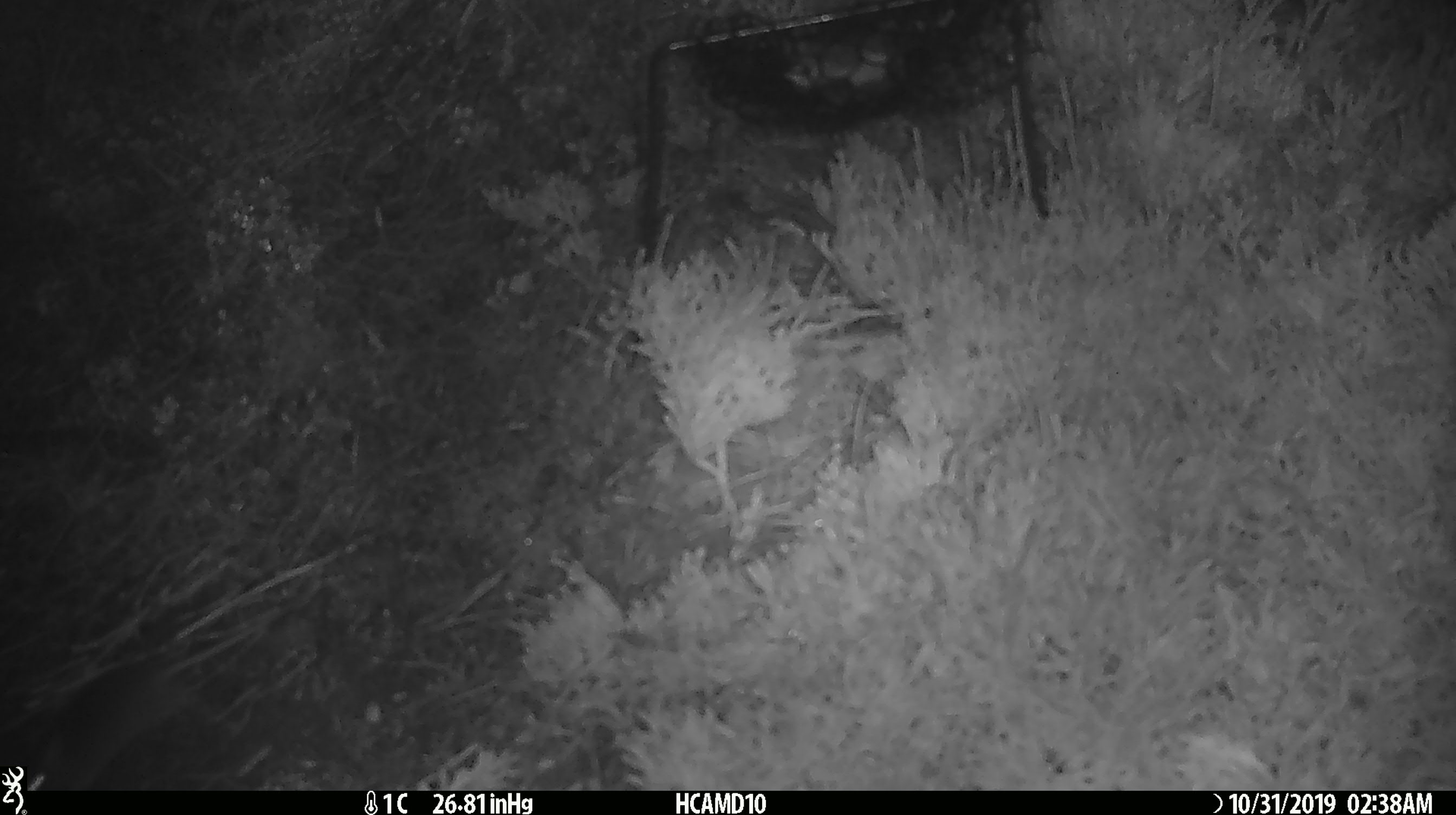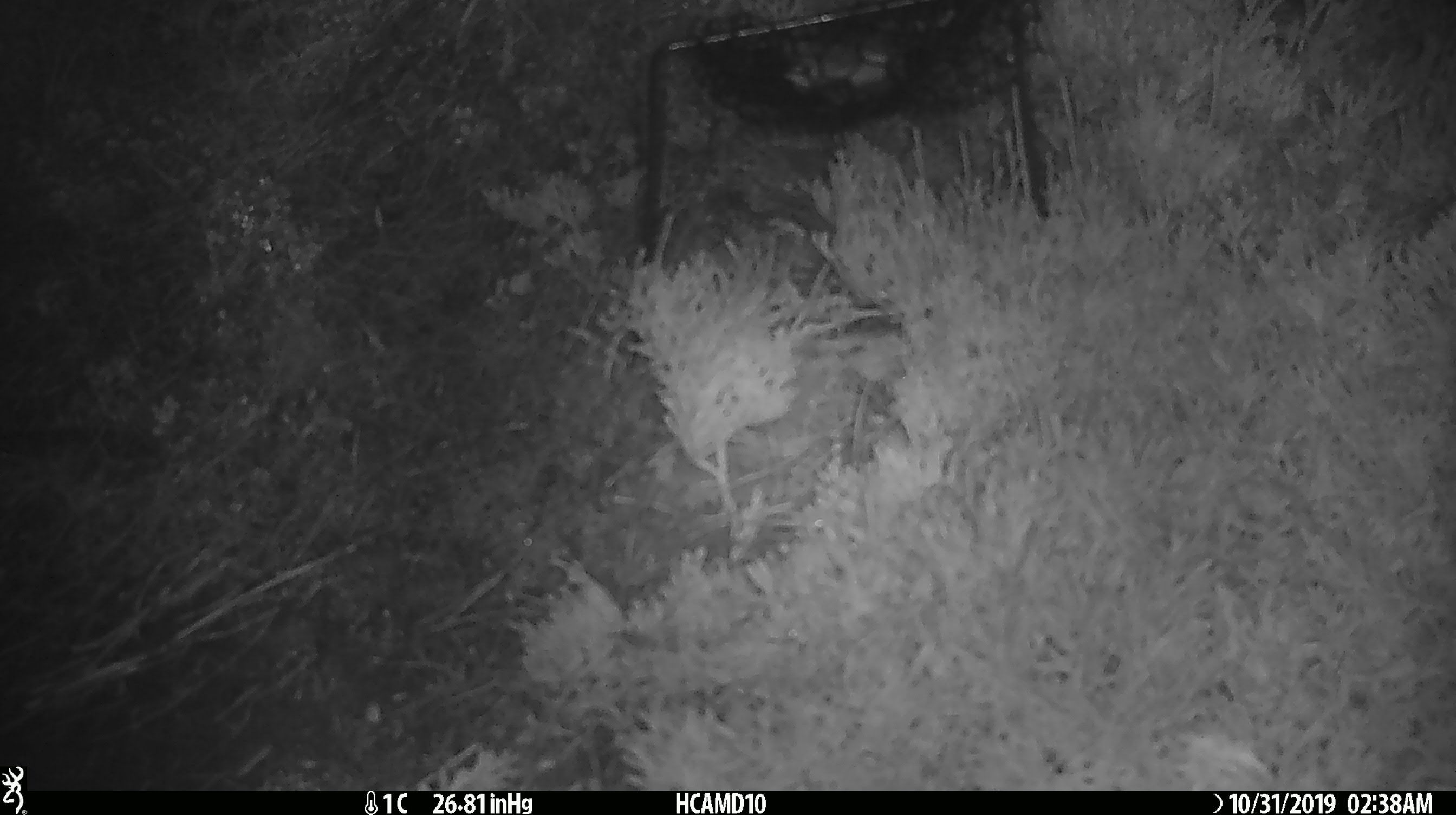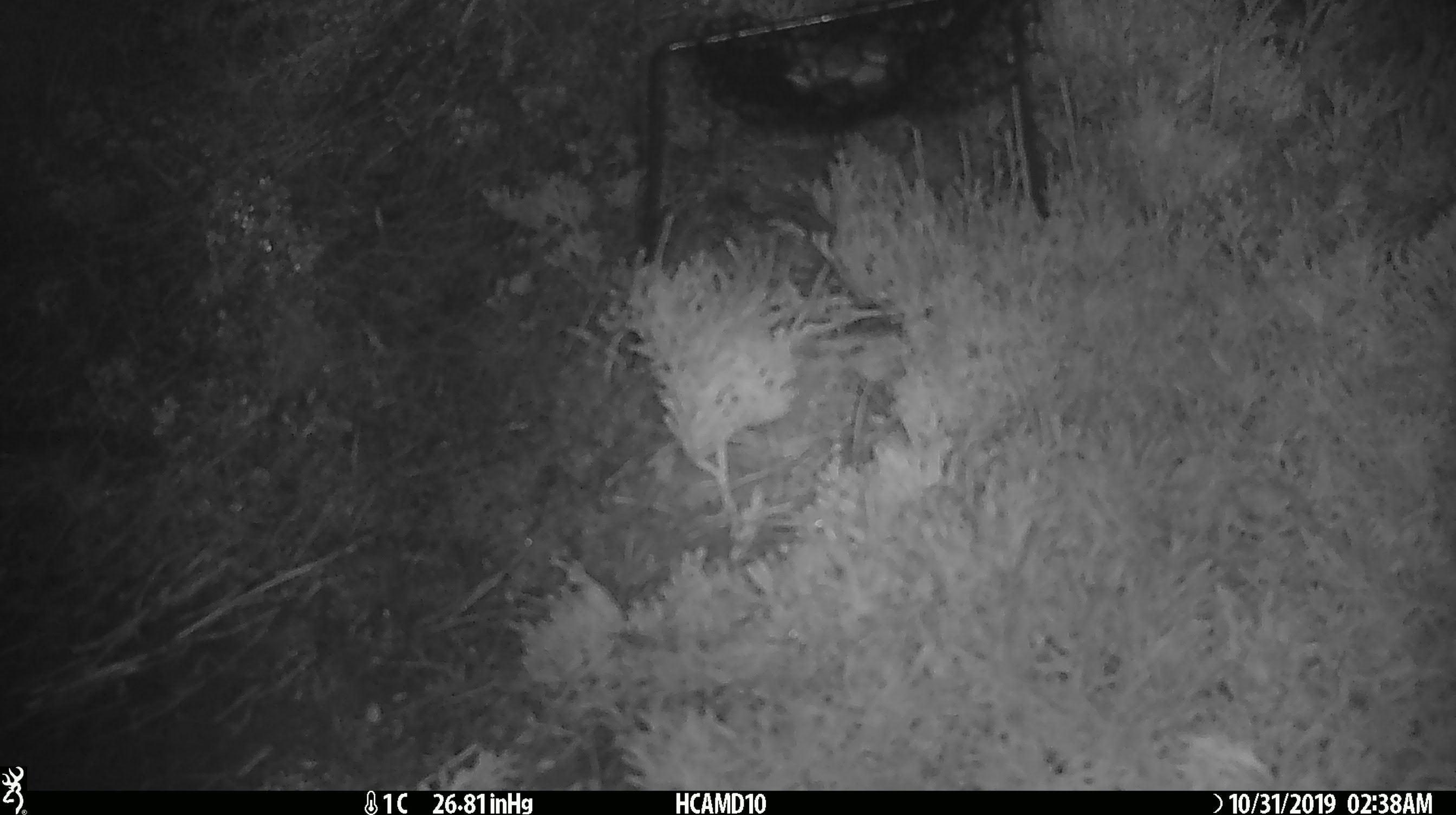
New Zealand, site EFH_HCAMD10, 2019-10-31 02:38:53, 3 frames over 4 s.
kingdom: Animalia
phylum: Chordata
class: Mammalia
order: Rodentia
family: Muridae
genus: Mus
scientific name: Mus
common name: mouse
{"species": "mouse (Mus)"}